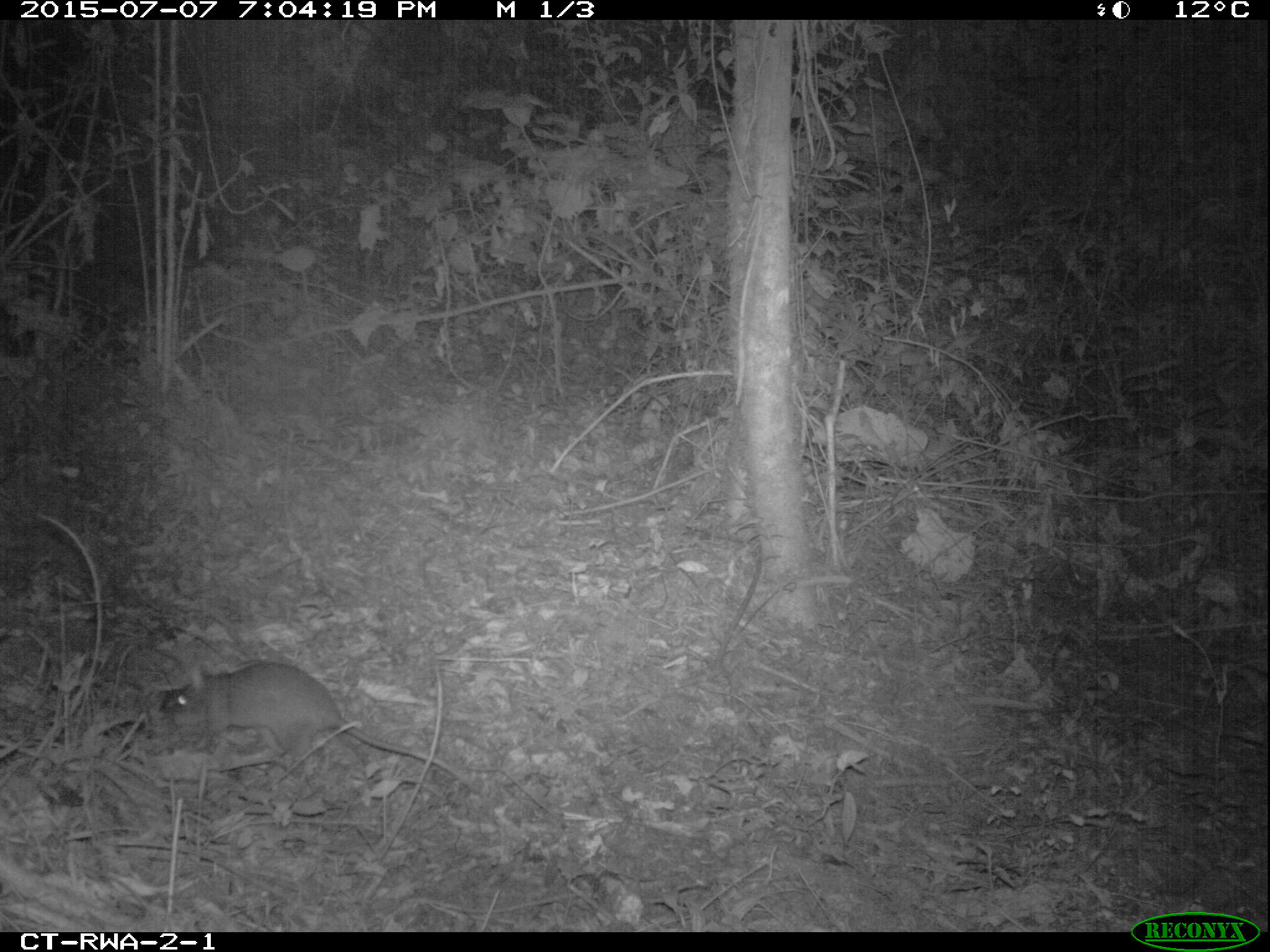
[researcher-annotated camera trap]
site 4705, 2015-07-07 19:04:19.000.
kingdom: Animalia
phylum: Chordata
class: Mammalia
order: Rodentia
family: Nesomyidae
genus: Cricetomys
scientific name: Cricetomys gambianus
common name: african giant pouched rat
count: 1